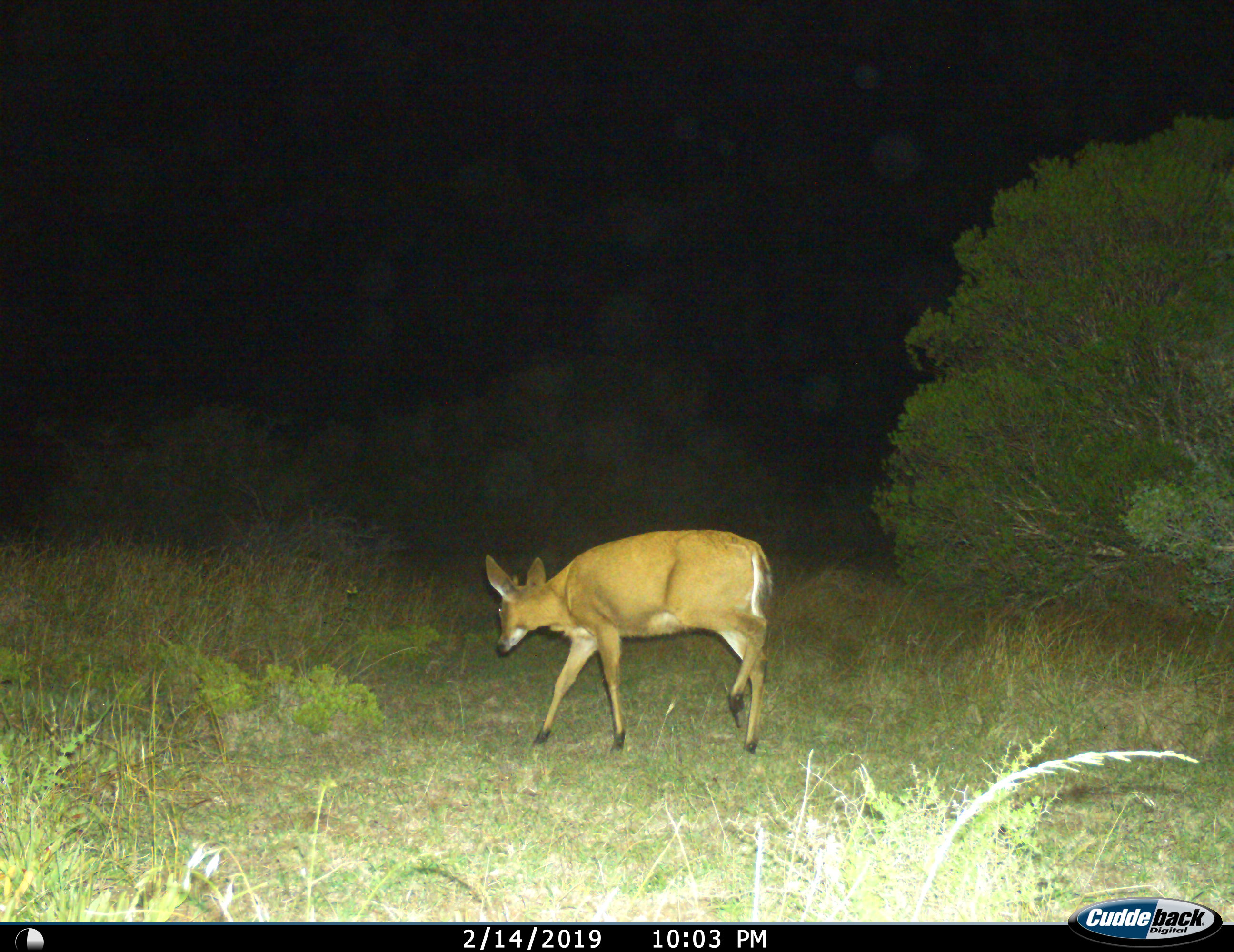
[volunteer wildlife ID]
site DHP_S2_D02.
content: unidentified animal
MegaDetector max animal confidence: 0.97